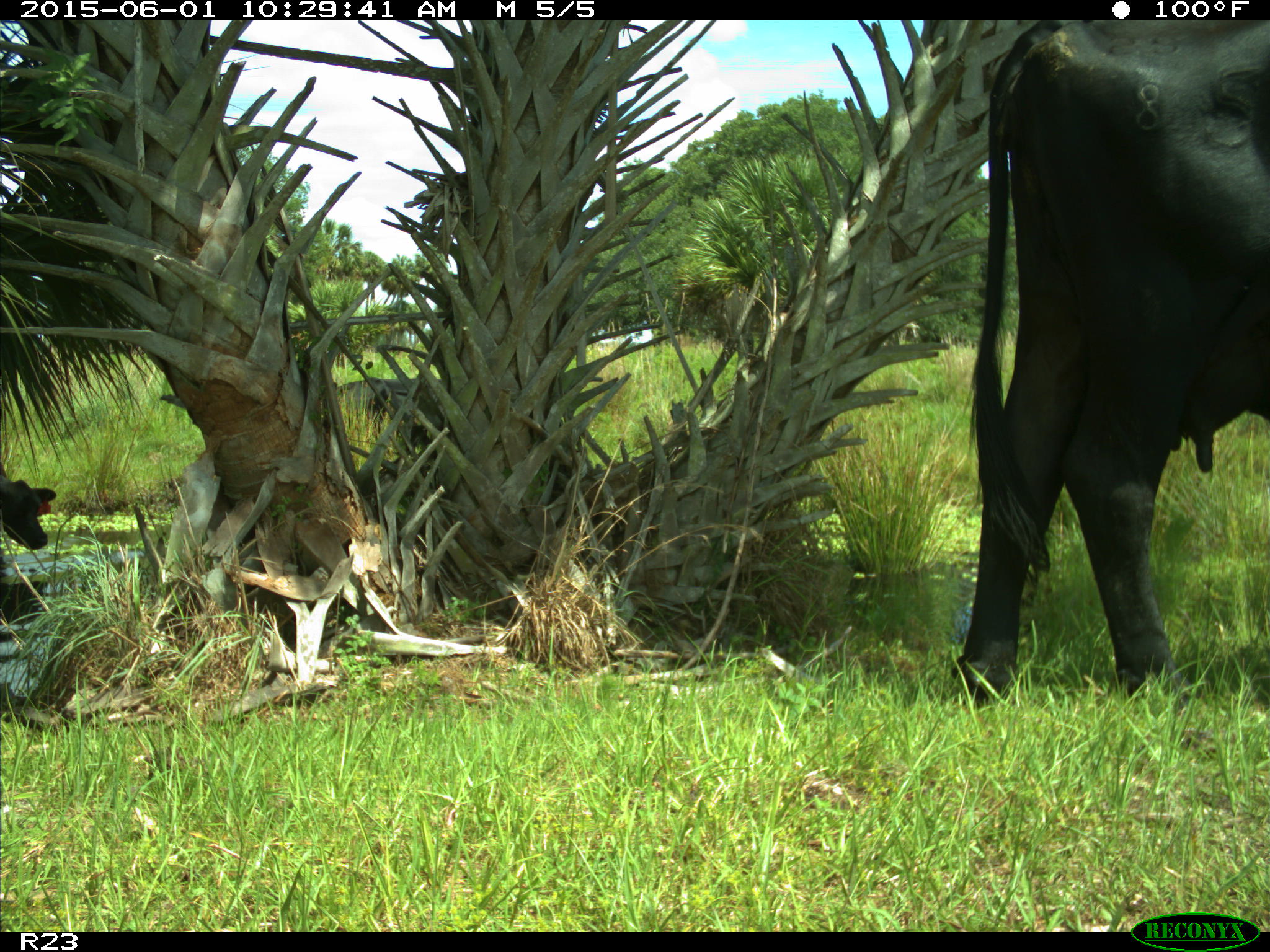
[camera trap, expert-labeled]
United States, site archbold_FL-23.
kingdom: Animalia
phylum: Chordata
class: Mammalia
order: Artiodactyla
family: Bovidae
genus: Bos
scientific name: Bos taurus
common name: domestic cow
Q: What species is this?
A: Bos taurus (domestic cow).